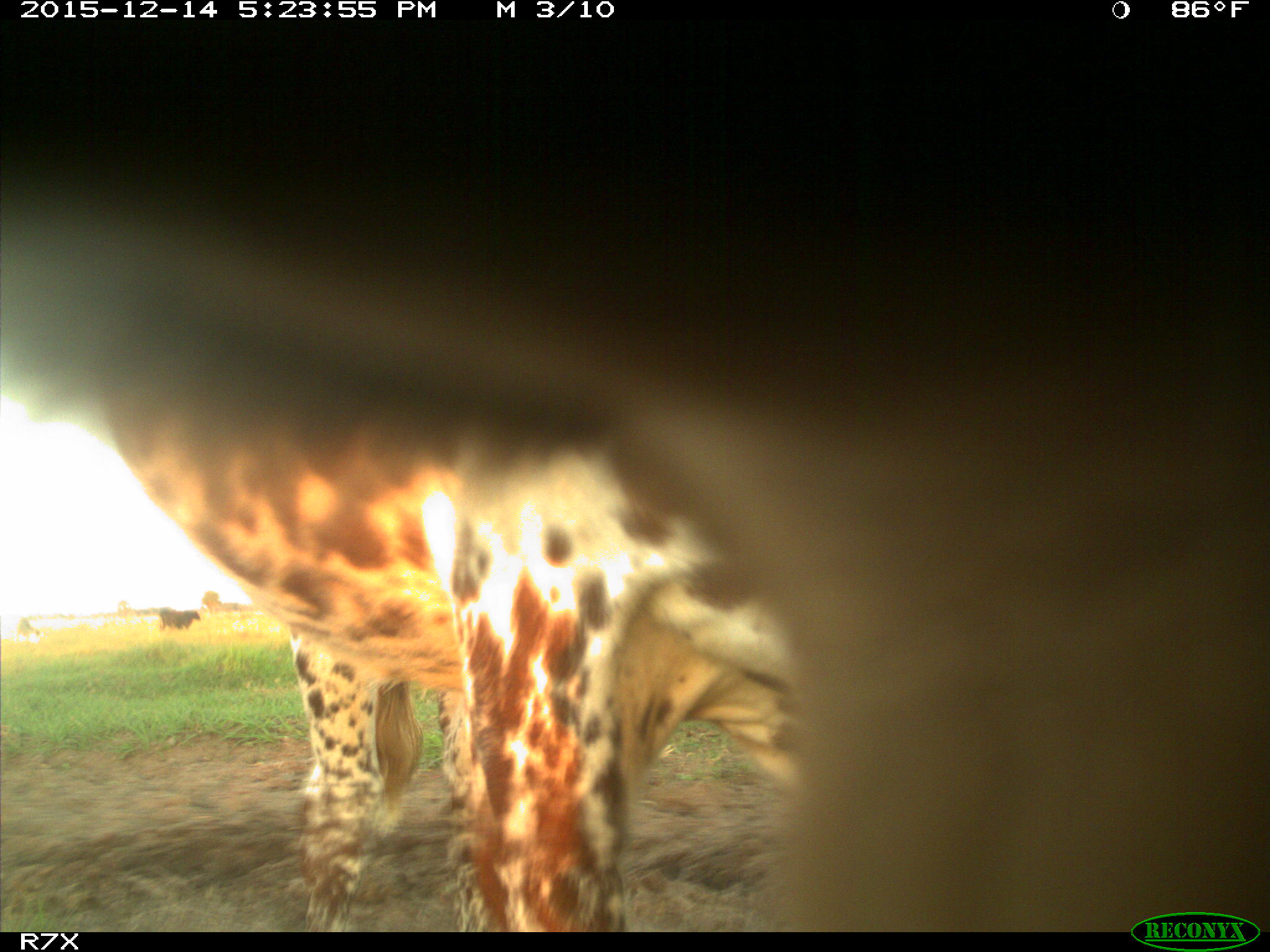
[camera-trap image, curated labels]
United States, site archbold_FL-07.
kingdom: Animalia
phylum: Chordata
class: Mammalia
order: Artiodactyla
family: Bovidae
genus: Bos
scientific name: Bos taurus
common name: domestic cow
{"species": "Bos taurus (domestic cow)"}